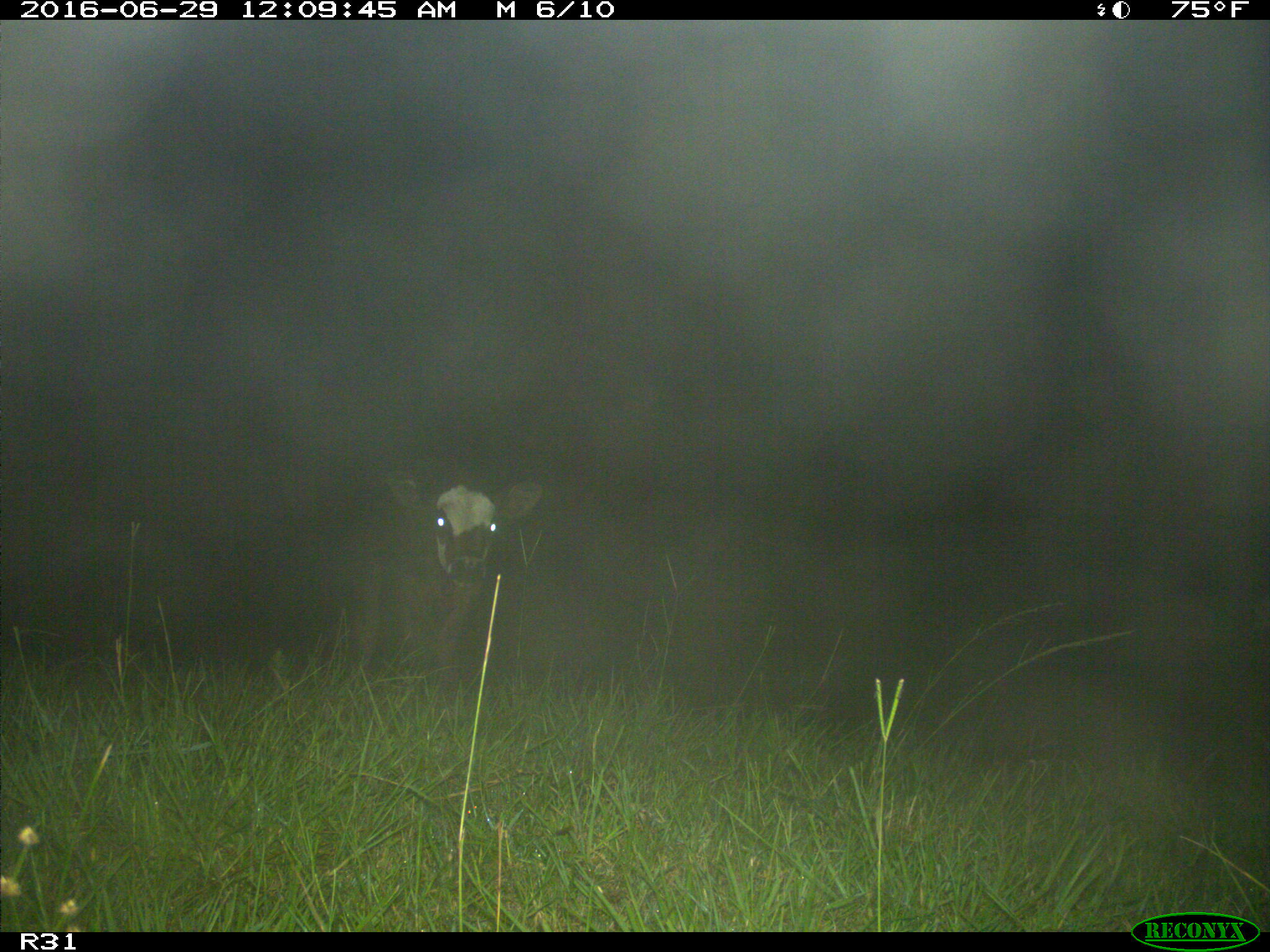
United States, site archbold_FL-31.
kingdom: Animalia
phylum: Chordata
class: Mammalia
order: Artiodactyla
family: Bovidae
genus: Bos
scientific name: Bos taurus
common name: domestic cow